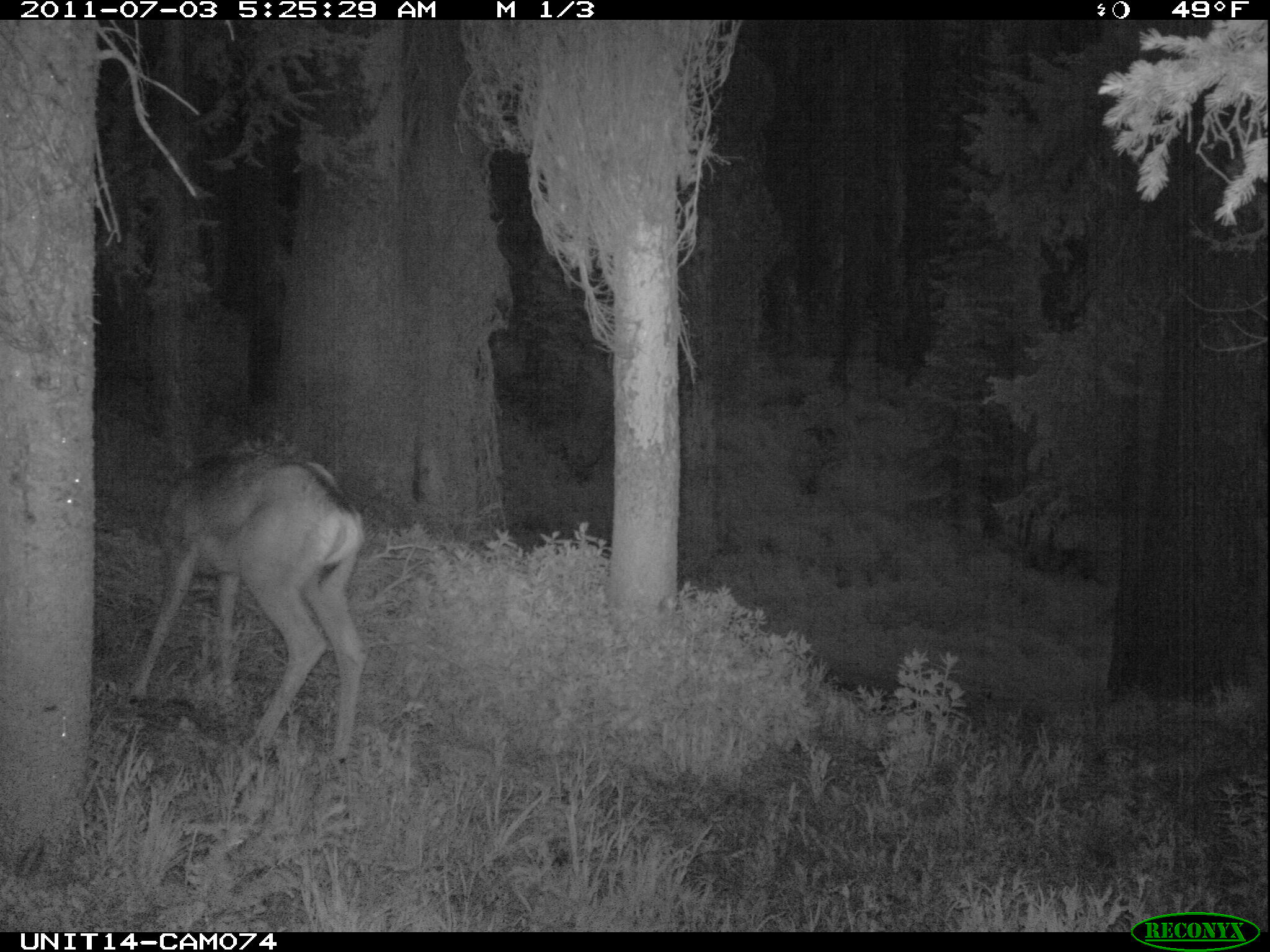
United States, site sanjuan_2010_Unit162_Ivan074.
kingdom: Animalia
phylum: Chordata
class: Mammalia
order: Artiodactyla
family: Cervidae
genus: Odocoileus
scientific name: Odocoileus hemionus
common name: mule deer